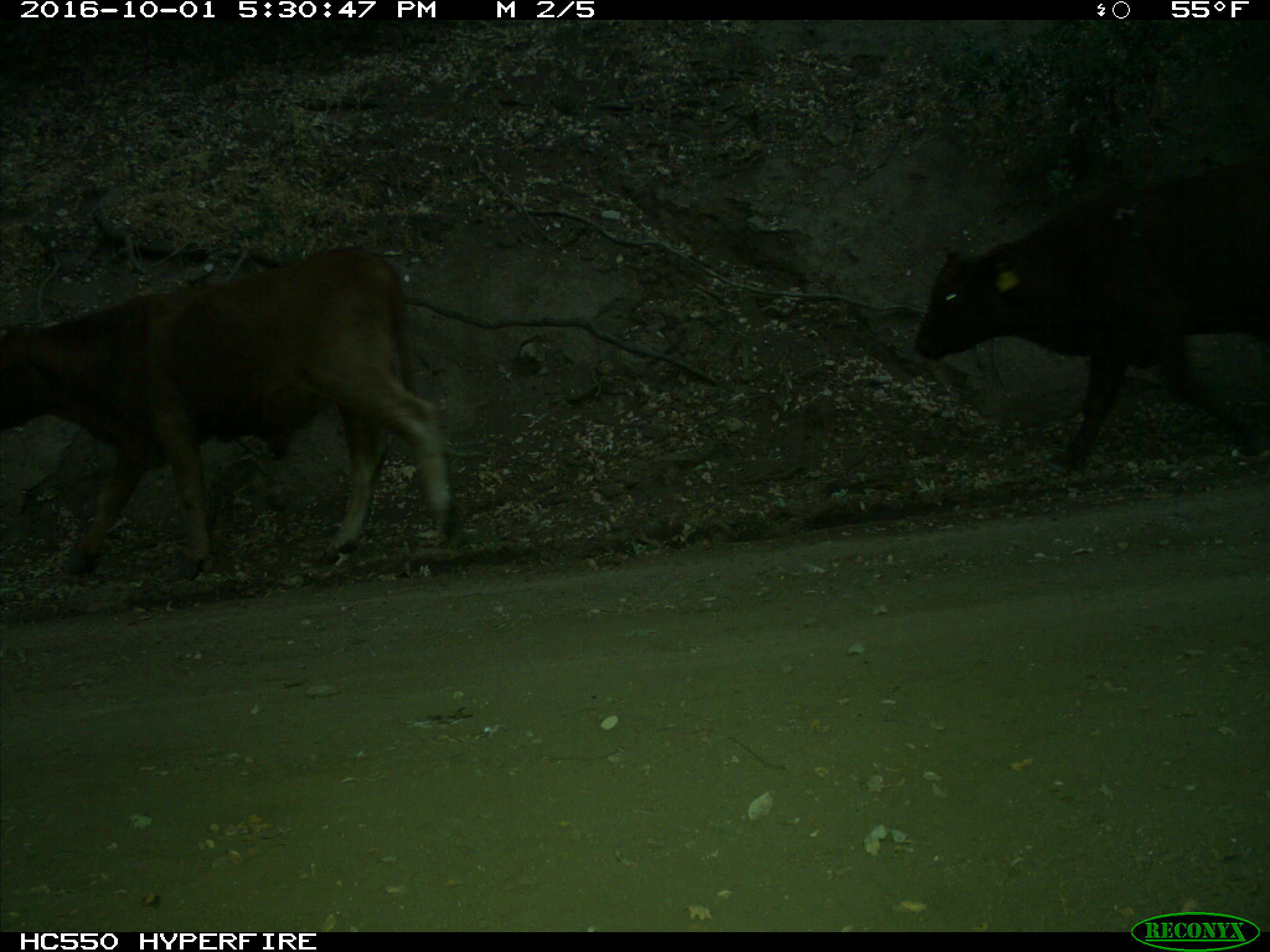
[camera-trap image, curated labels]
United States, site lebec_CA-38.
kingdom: Animalia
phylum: Chordata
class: Mammalia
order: Artiodactyla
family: Bovidae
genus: Bos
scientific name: Bos taurus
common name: domestic cow